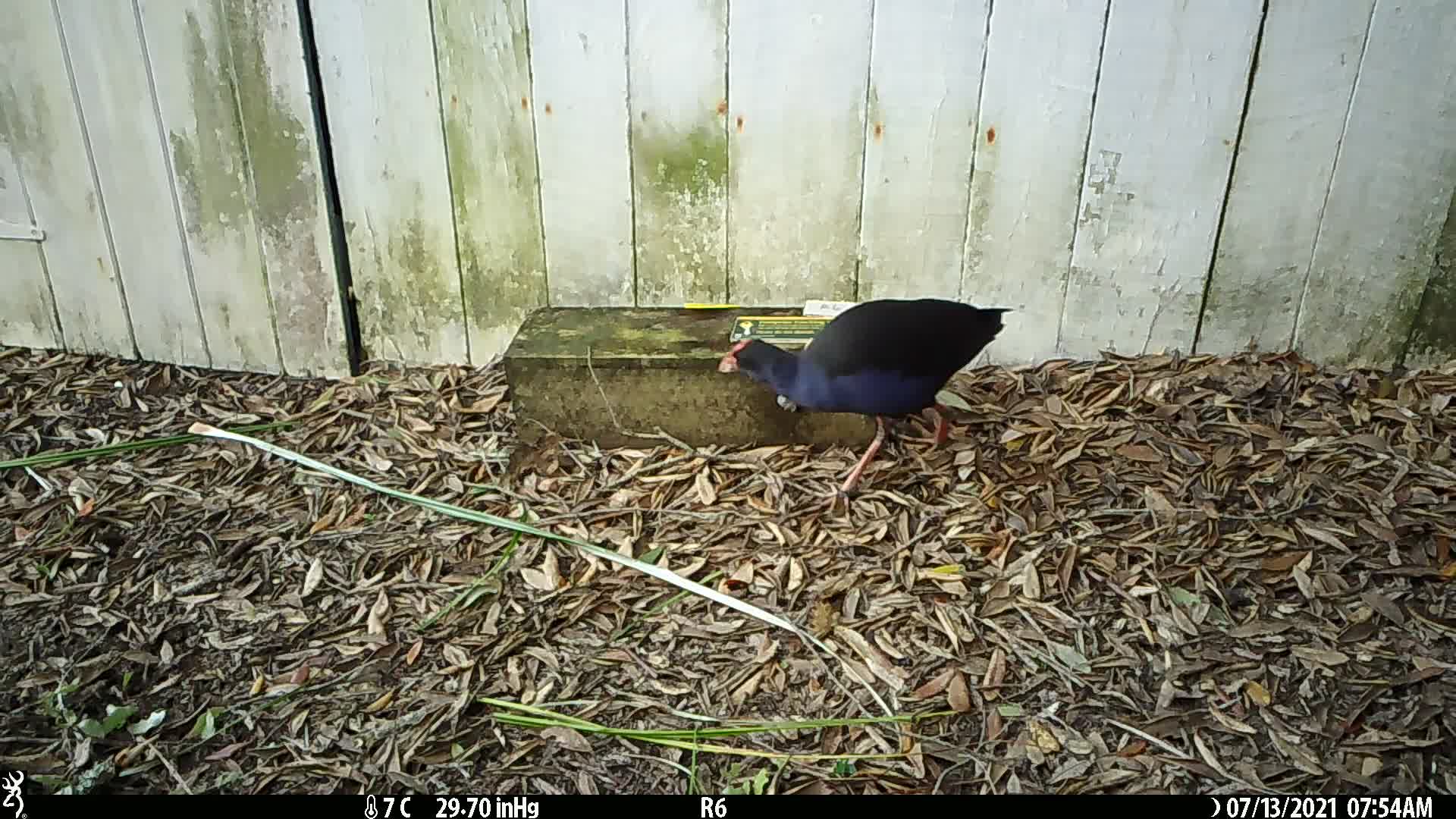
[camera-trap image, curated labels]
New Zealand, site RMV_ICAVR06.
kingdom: Animalia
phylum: Chordata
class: Aves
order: Gruiformes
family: Rallidae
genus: Porphyrio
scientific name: Porphyrio melanotus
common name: australasian swamphen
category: pukeko